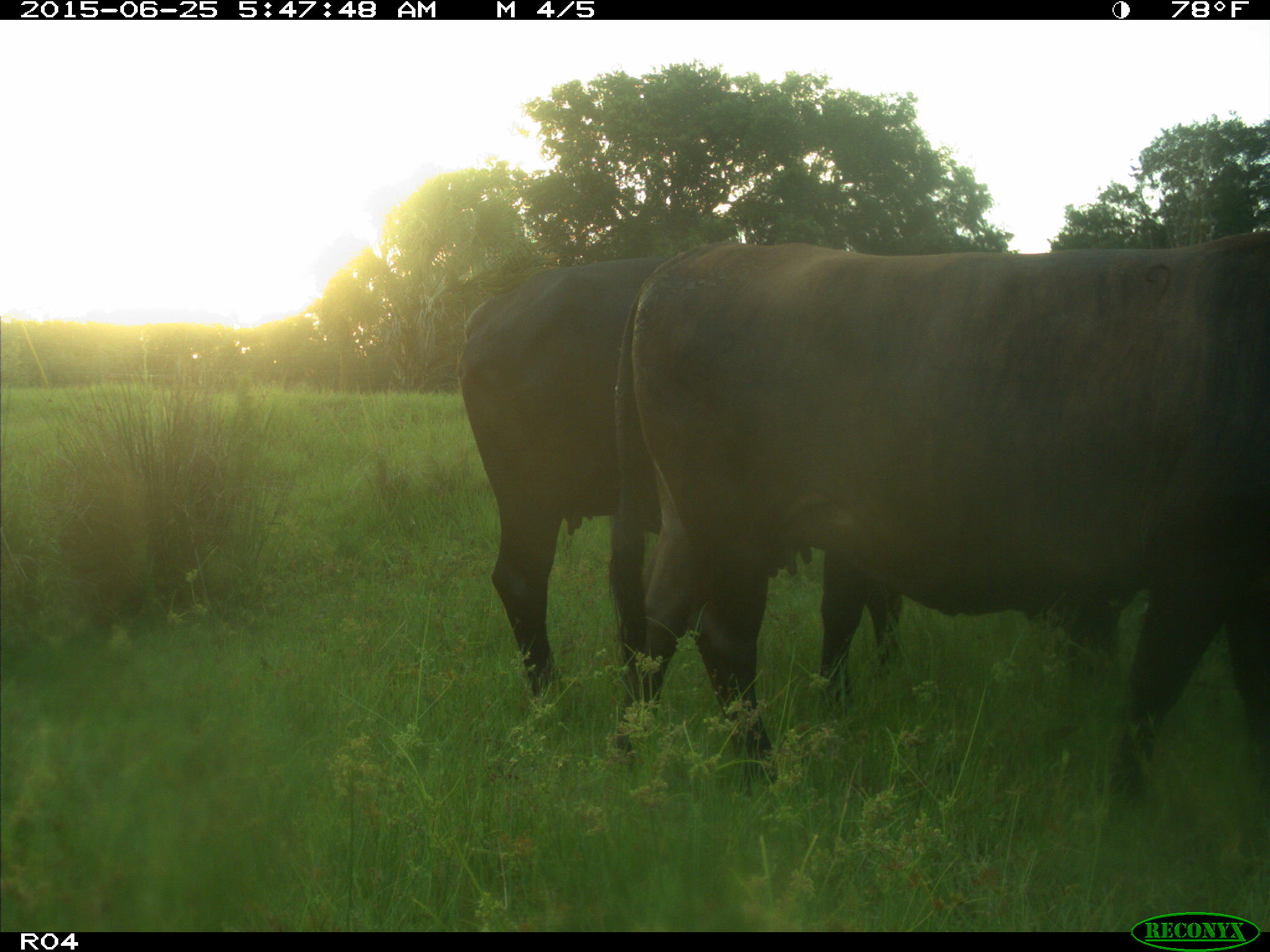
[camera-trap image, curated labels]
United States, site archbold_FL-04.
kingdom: Animalia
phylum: Chordata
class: Mammalia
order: Artiodactyla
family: Bovidae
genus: Bos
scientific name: Bos taurus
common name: domestic cow